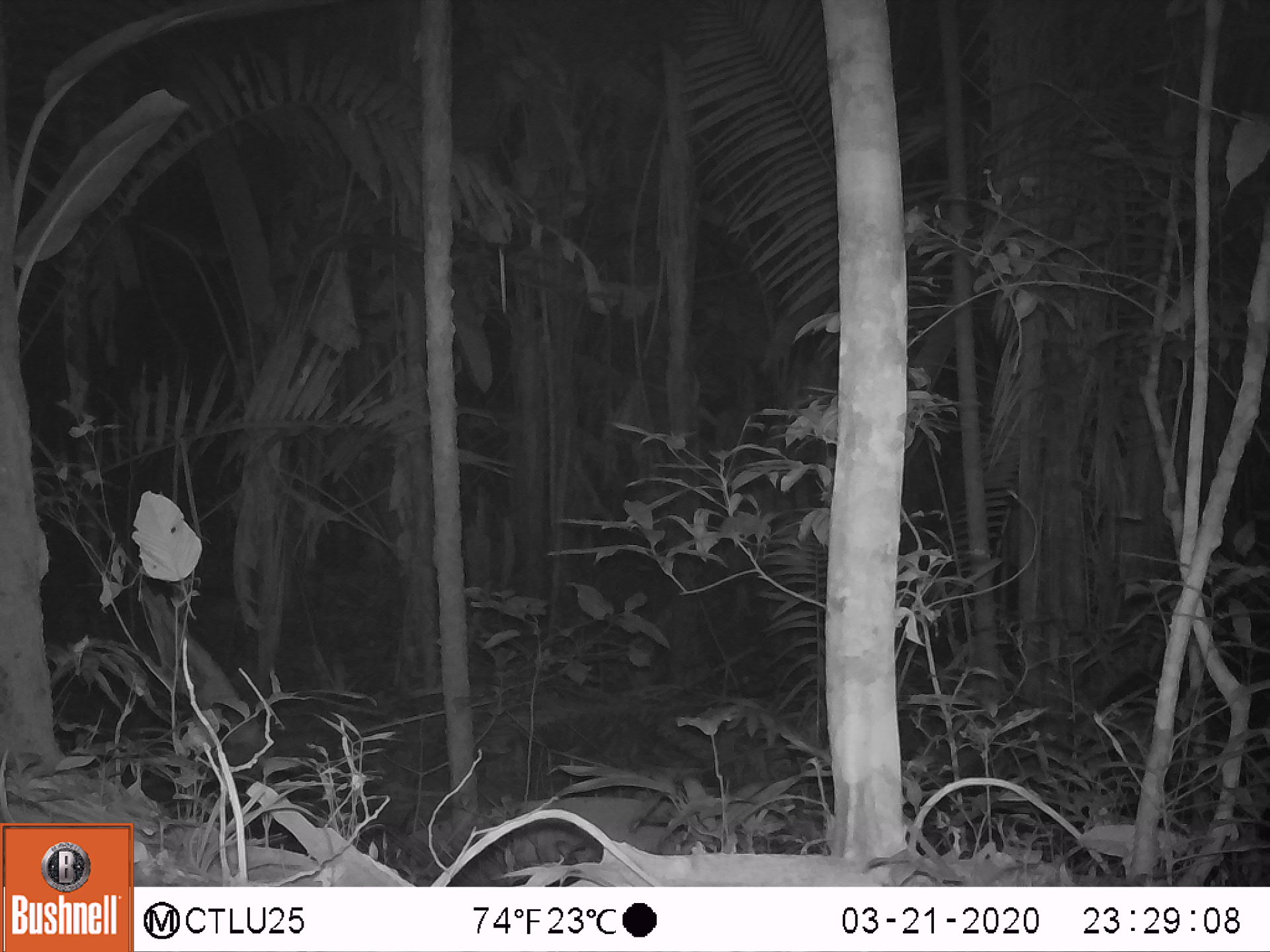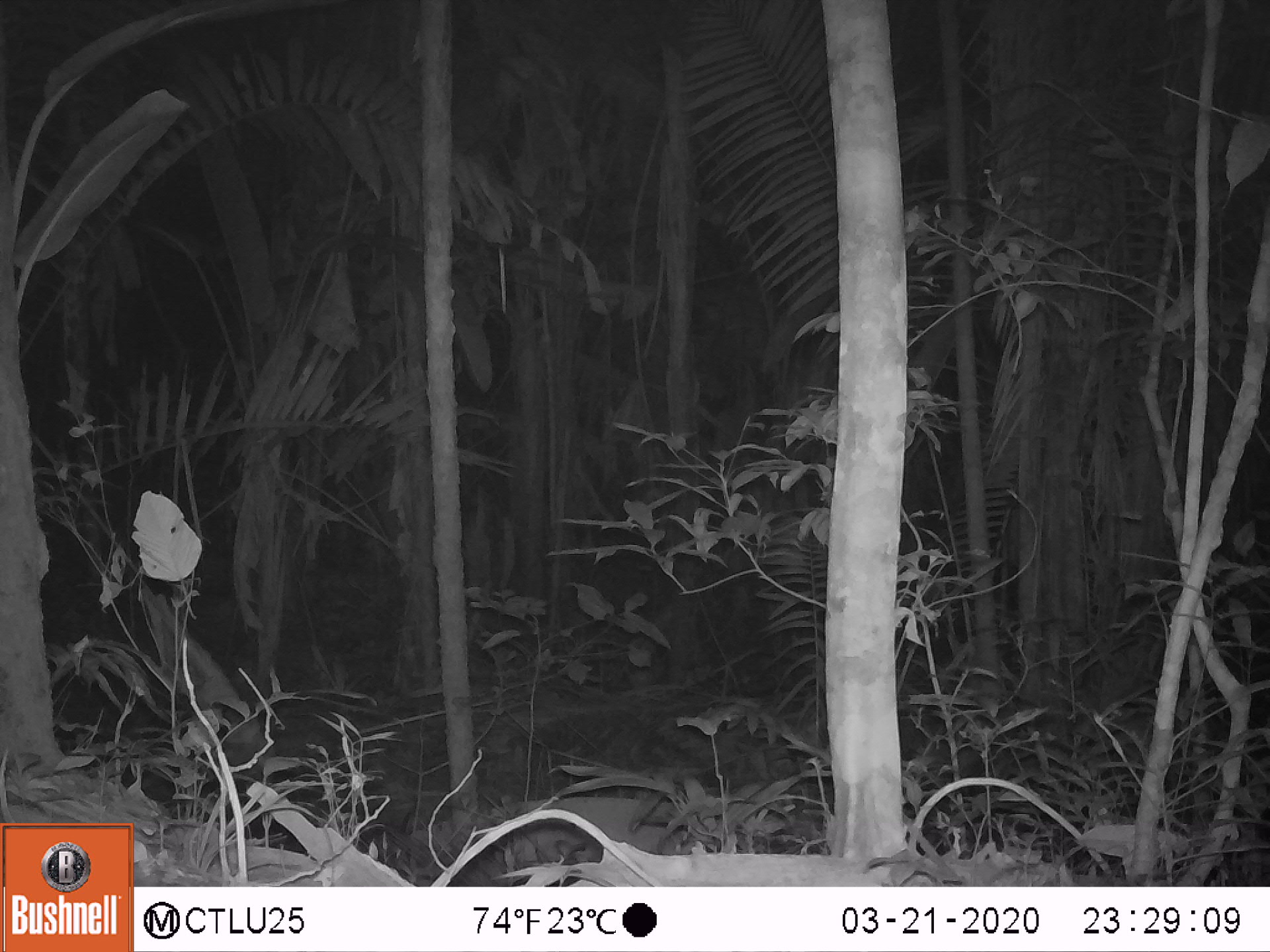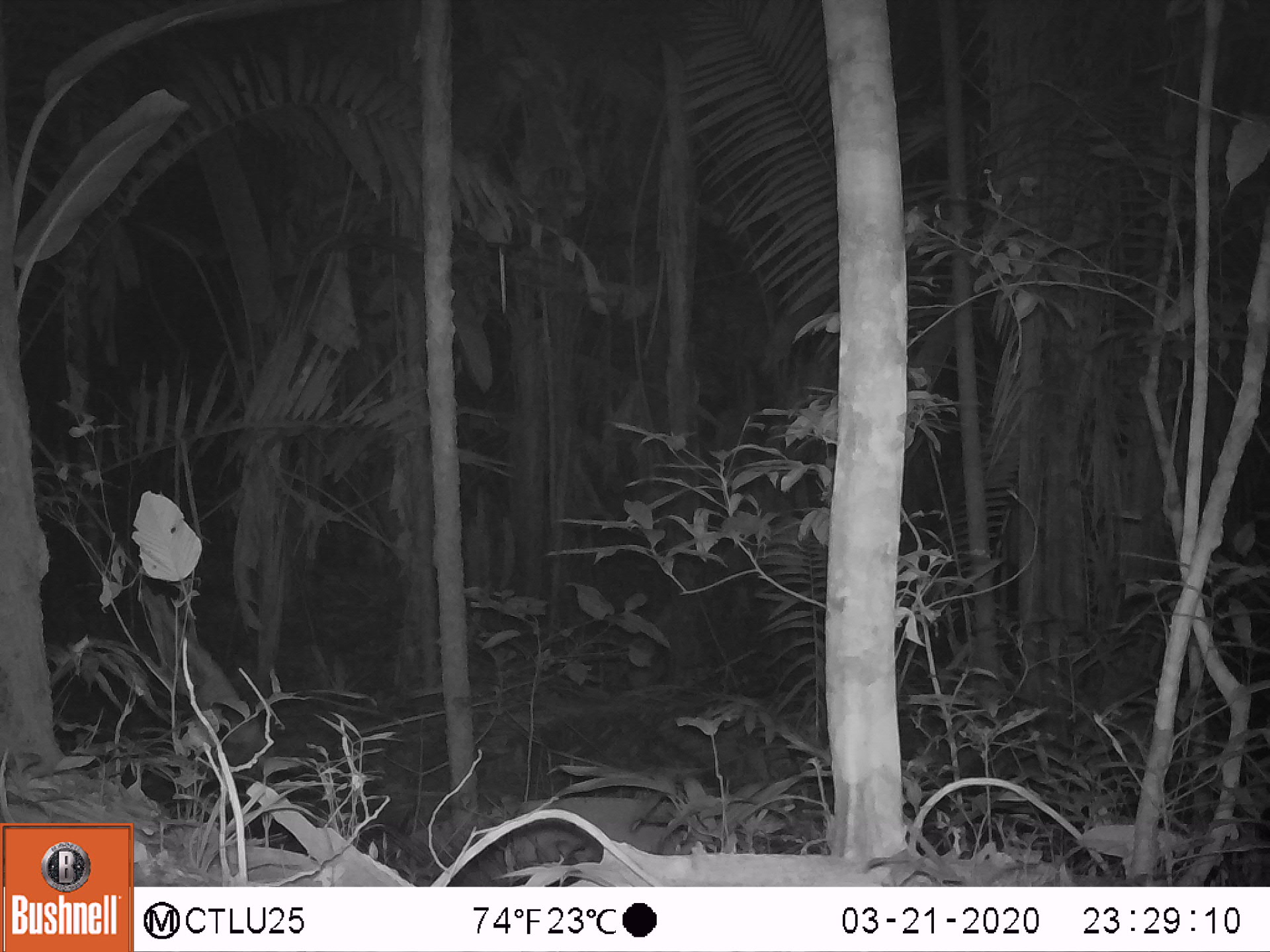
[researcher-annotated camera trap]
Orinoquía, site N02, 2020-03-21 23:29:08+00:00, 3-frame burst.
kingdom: Animalia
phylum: Chordata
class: Mammalia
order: Perissodactyla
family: Tapiridae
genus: Tapirus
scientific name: Tapirus terrestris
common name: lowland tapir